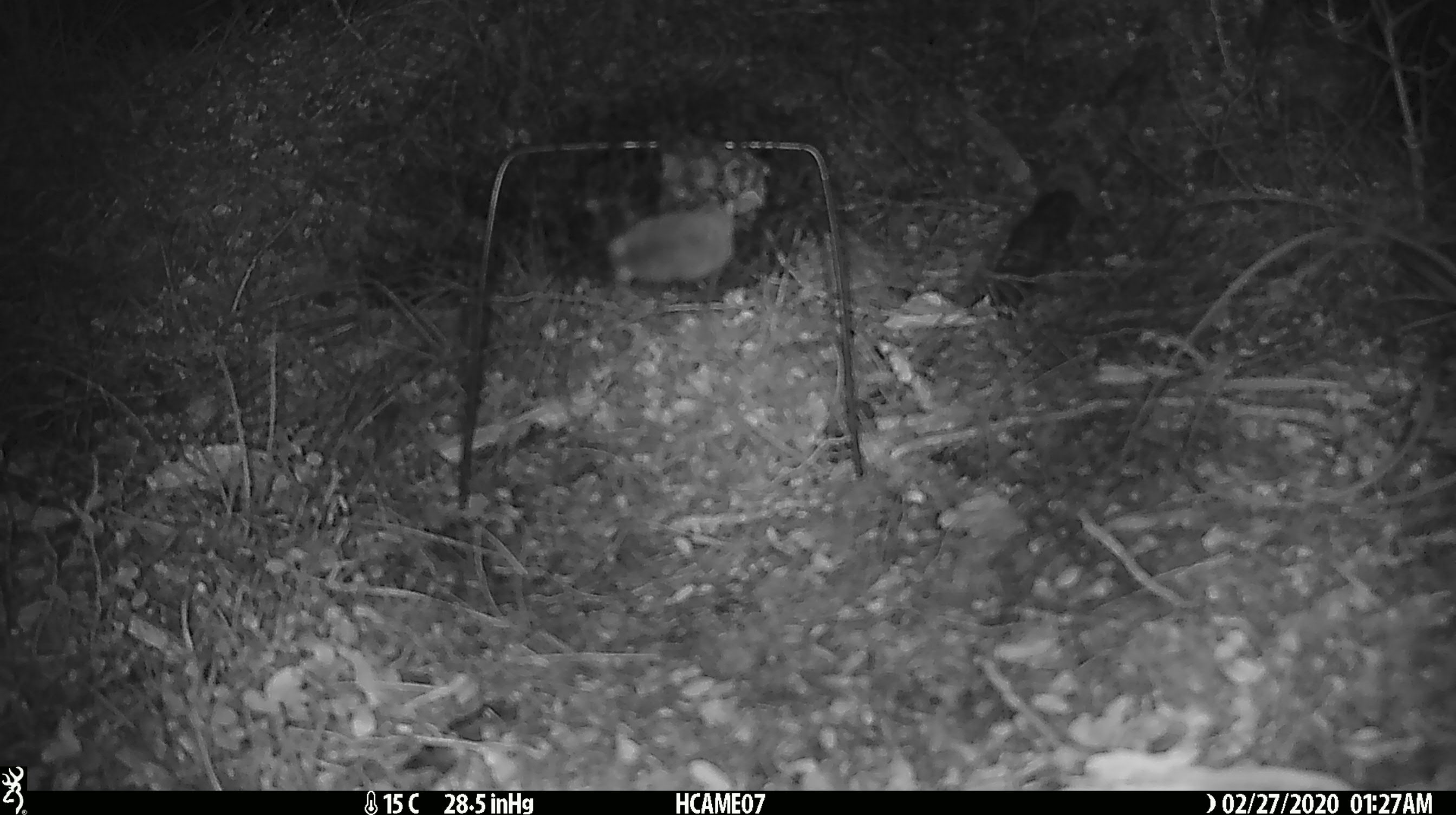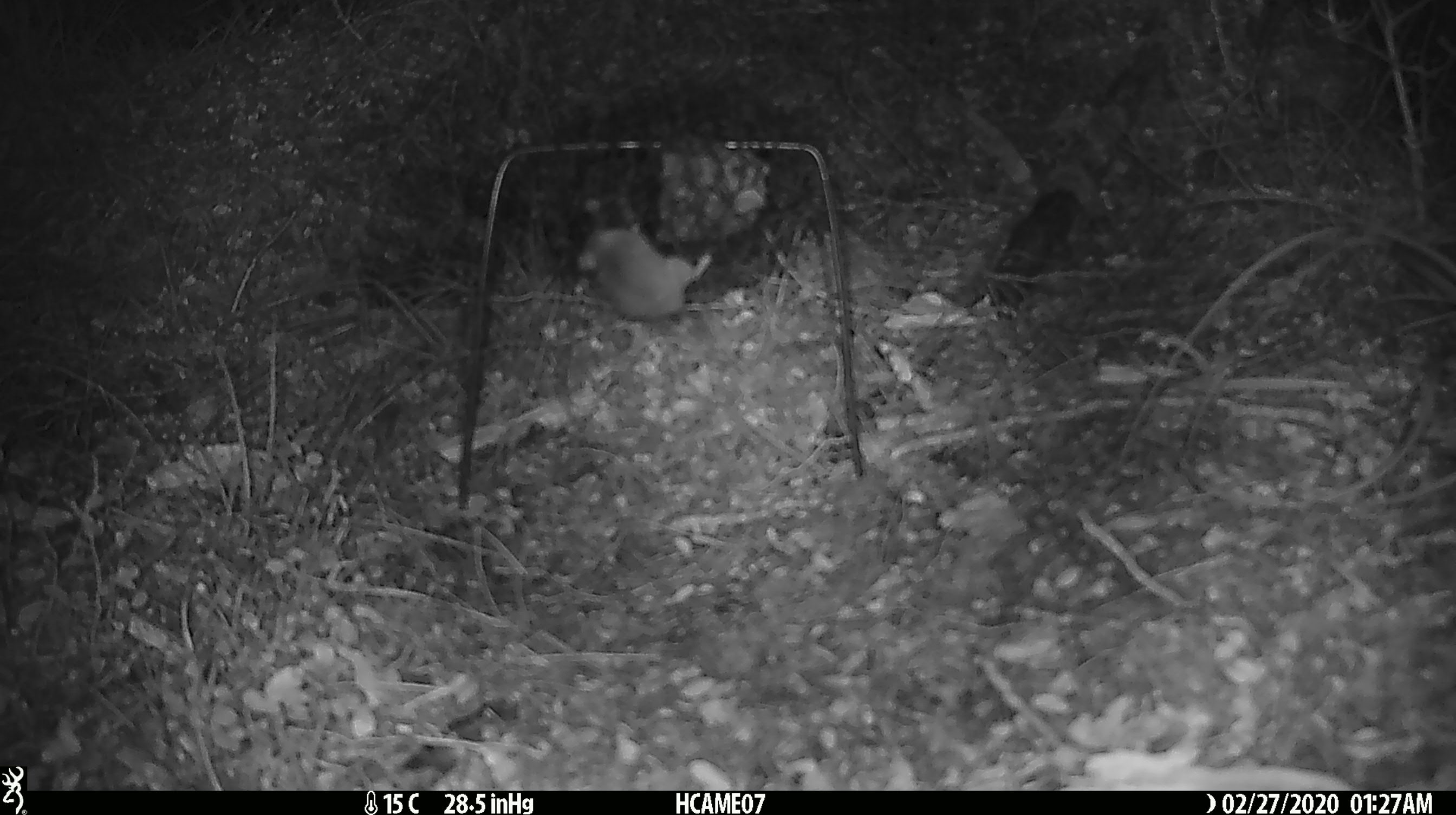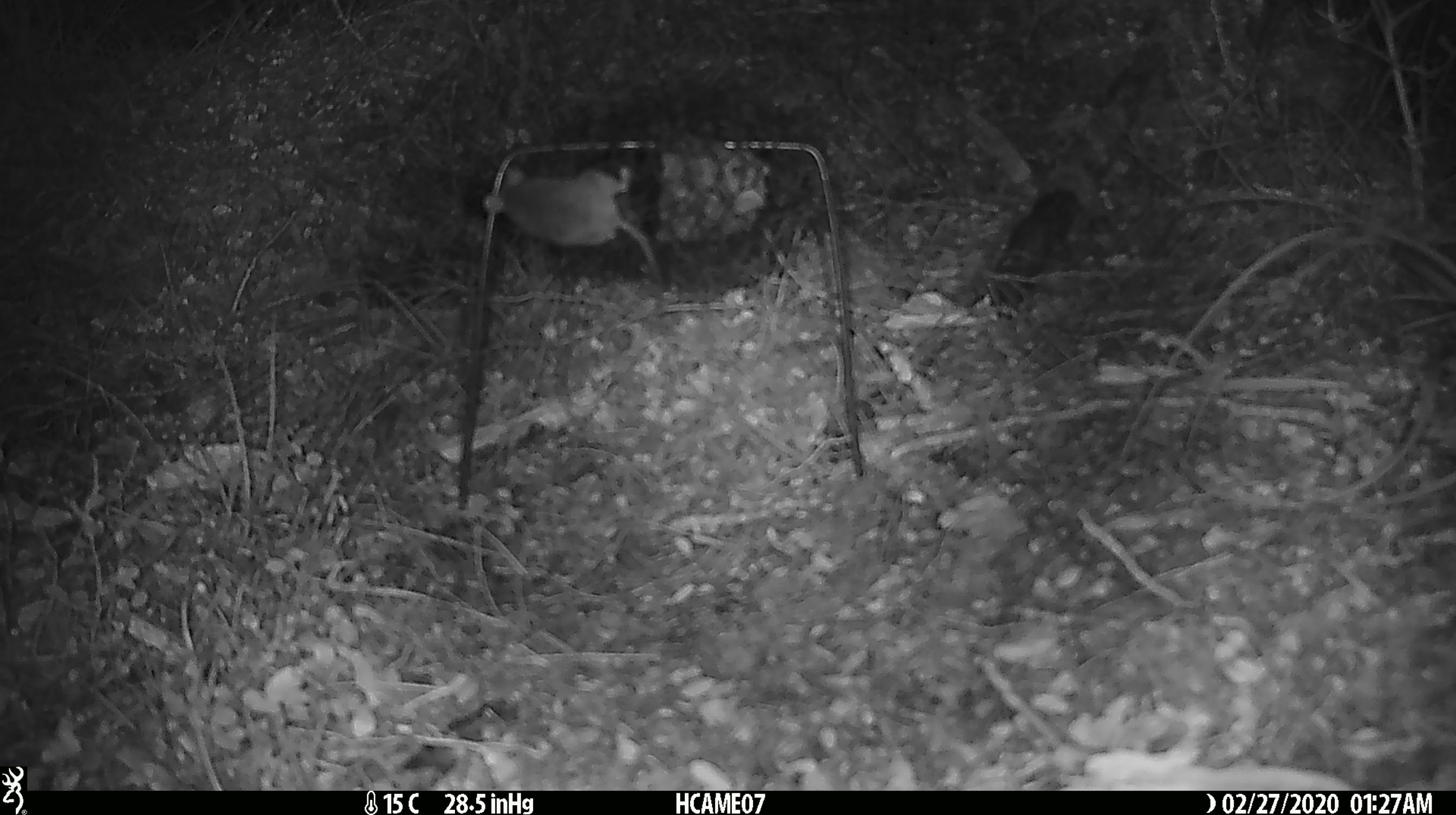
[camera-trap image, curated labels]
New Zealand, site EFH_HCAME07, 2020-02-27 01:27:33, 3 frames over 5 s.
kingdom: Animalia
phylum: Chordata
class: Mammalia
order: Rodentia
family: Muridae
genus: Mus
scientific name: Mus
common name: mouse